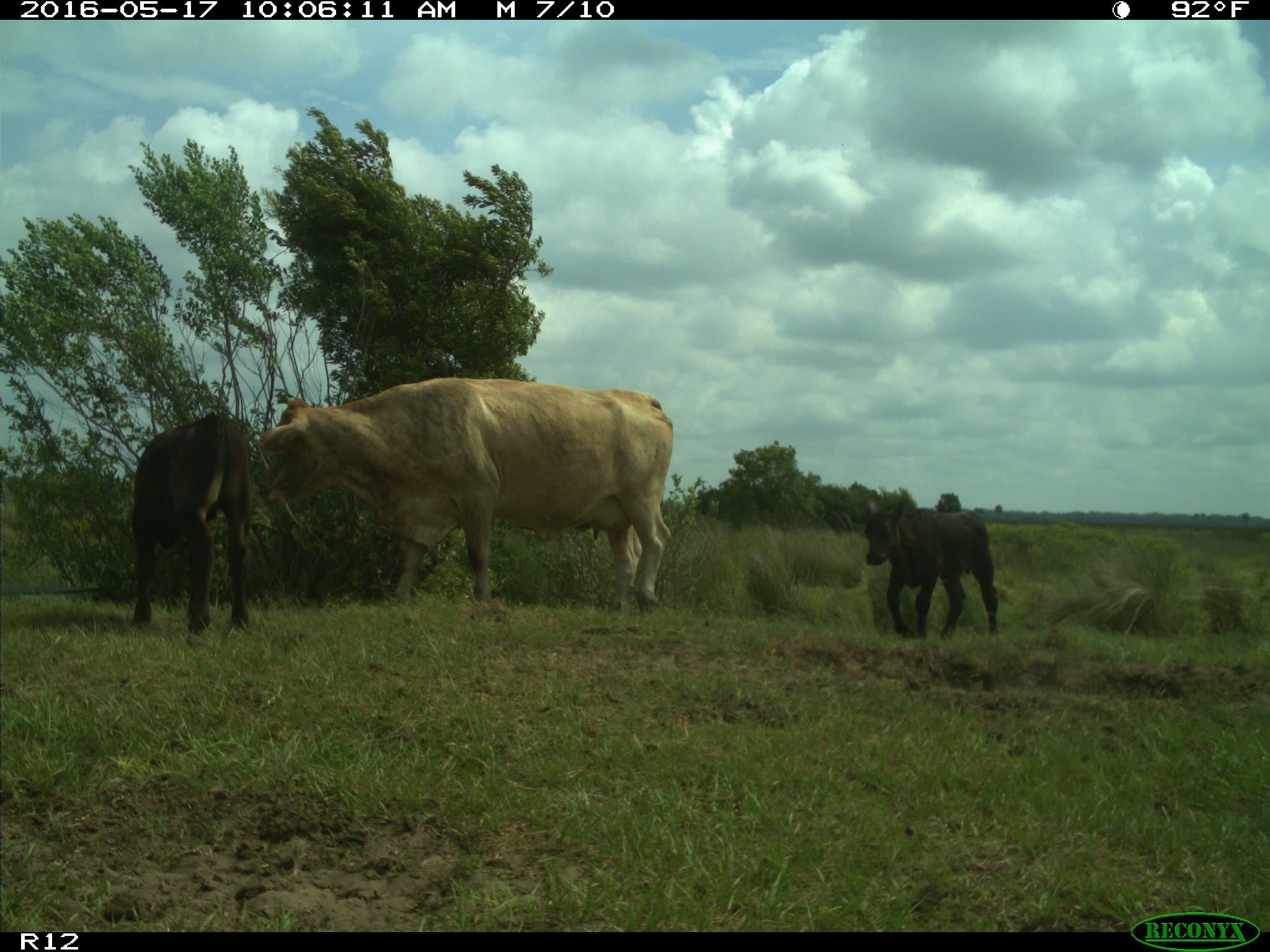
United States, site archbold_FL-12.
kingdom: Animalia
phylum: Chordata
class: Mammalia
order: Artiodactyla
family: Bovidae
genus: Bos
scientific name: Bos taurus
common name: domestic cow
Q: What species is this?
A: Bos taurus (domestic cow).